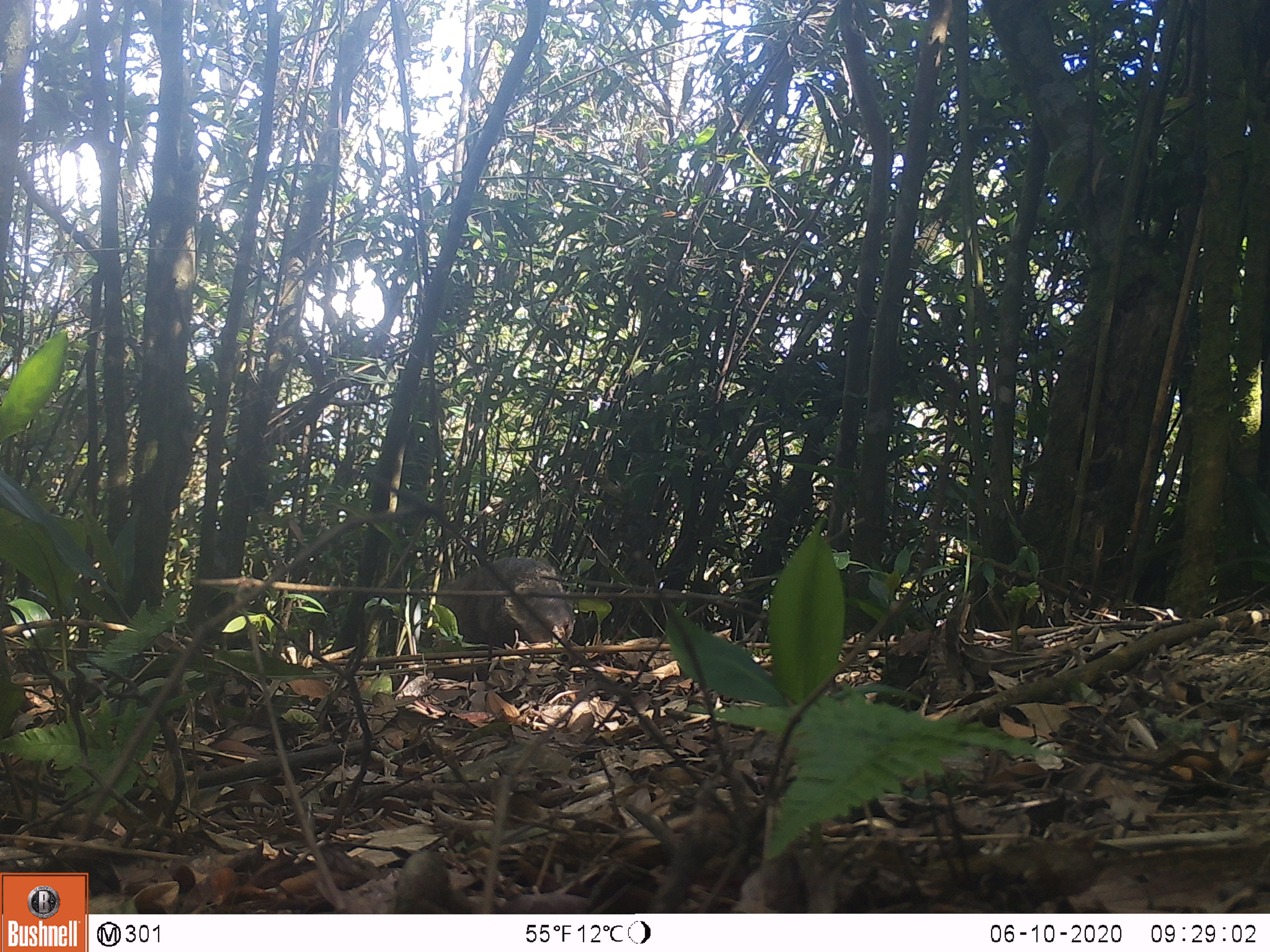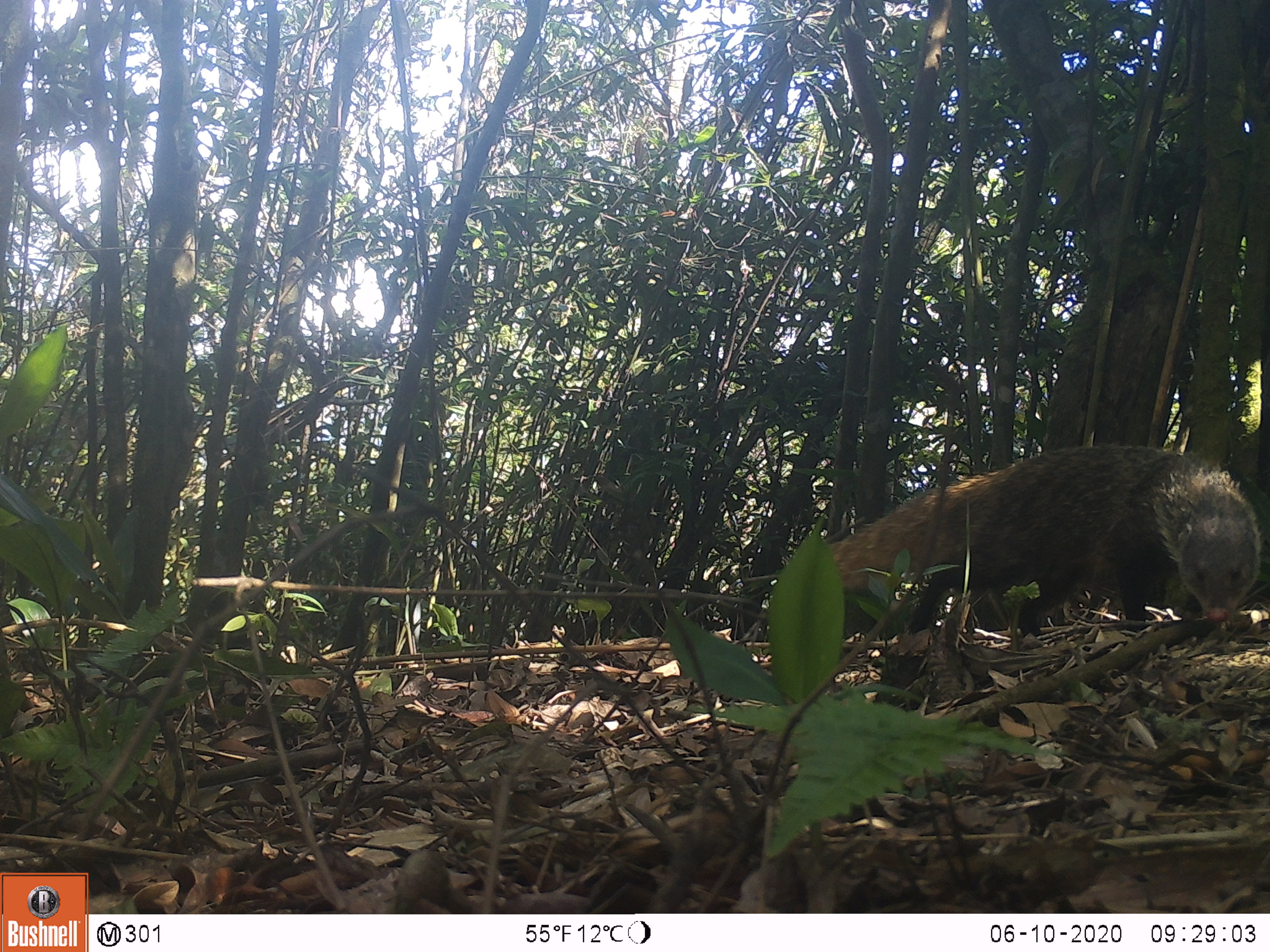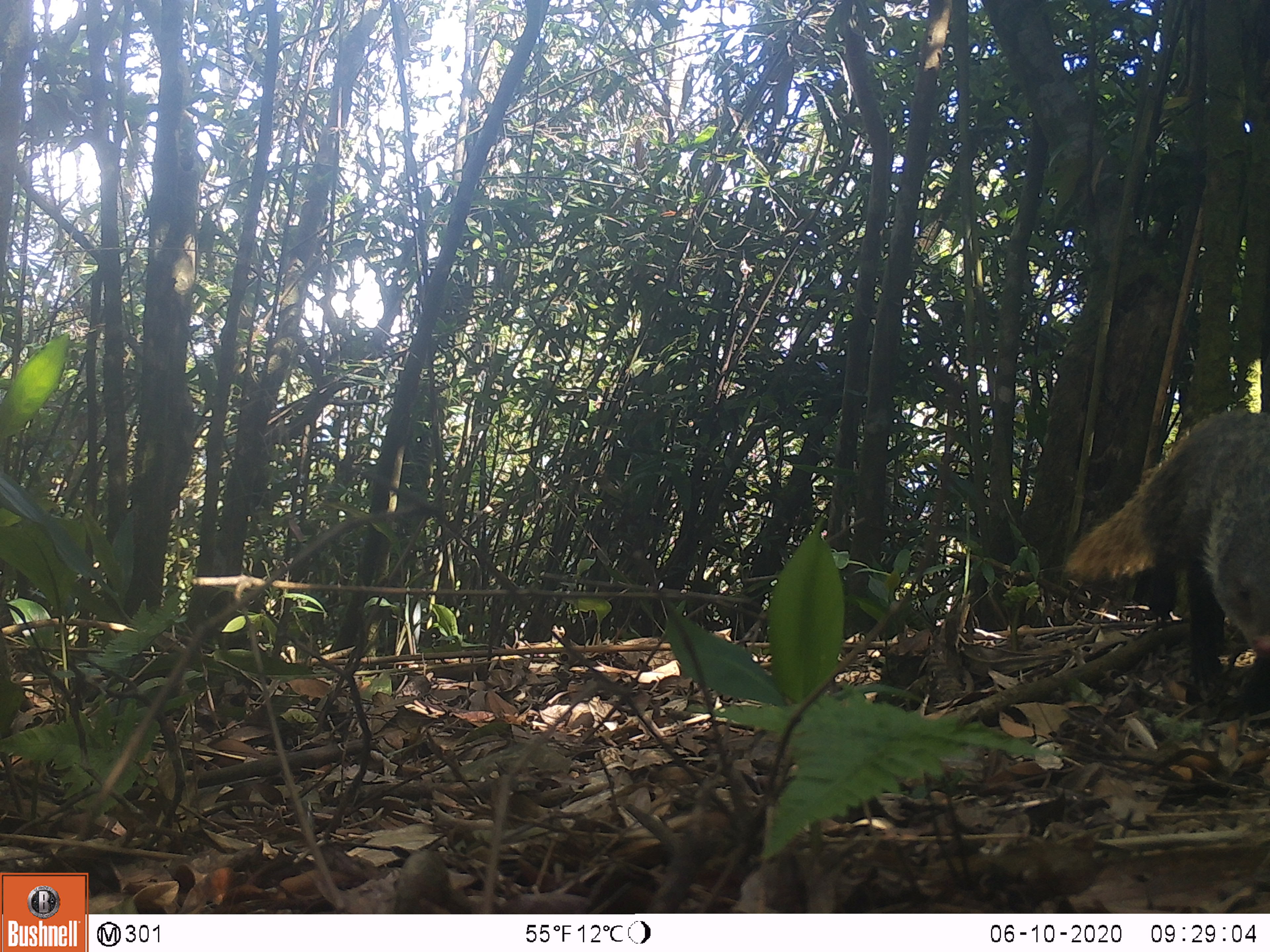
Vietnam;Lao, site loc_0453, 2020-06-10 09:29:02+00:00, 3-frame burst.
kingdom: Animalia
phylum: Chordata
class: Mammalia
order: Carnivora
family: Herpestidae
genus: Urva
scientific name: Urva urva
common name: crab-eating mongoose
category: crab eating mongoose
Crab eating mongoose (crab-eating mongoose) (Urva urva). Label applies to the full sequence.